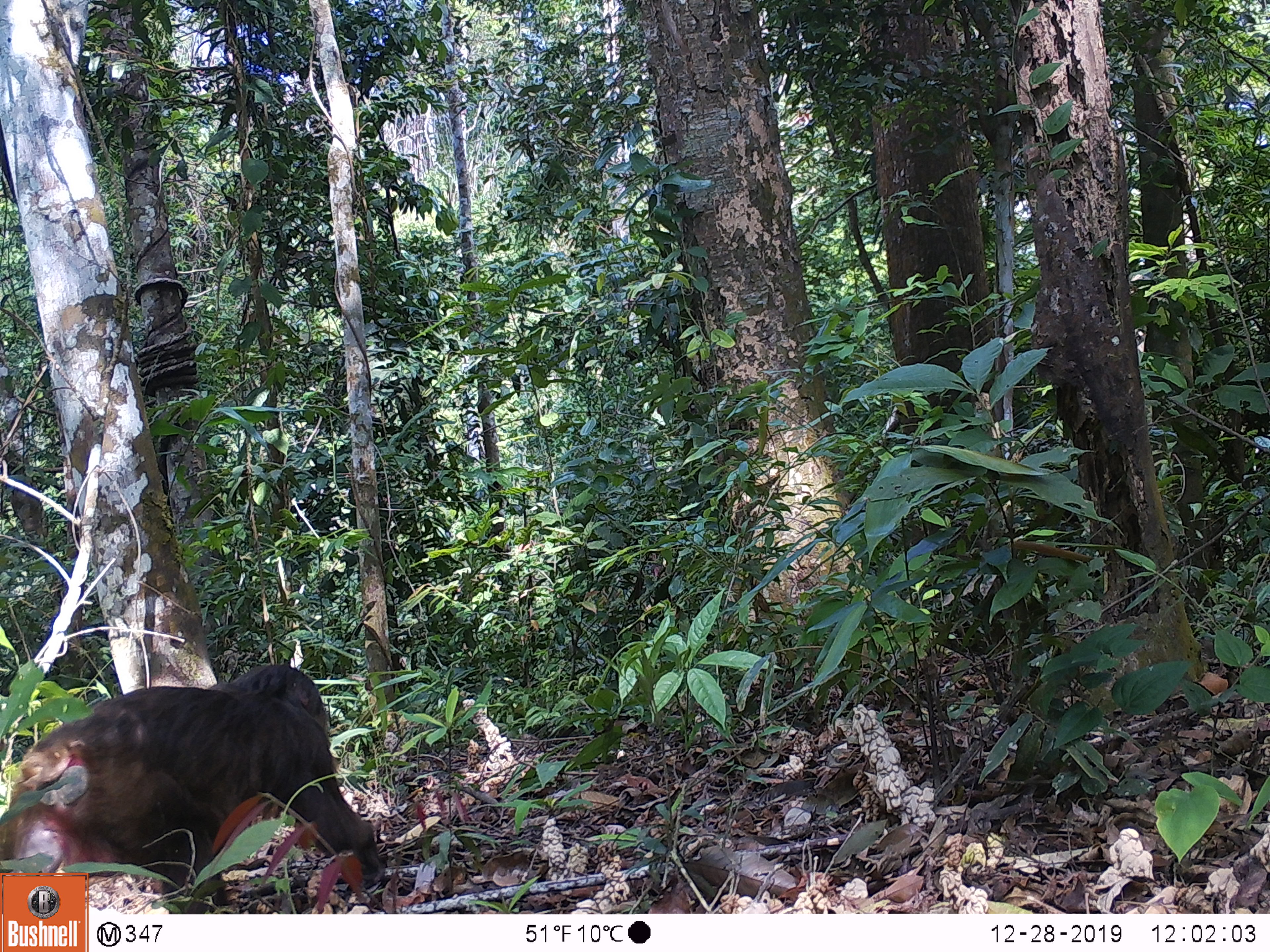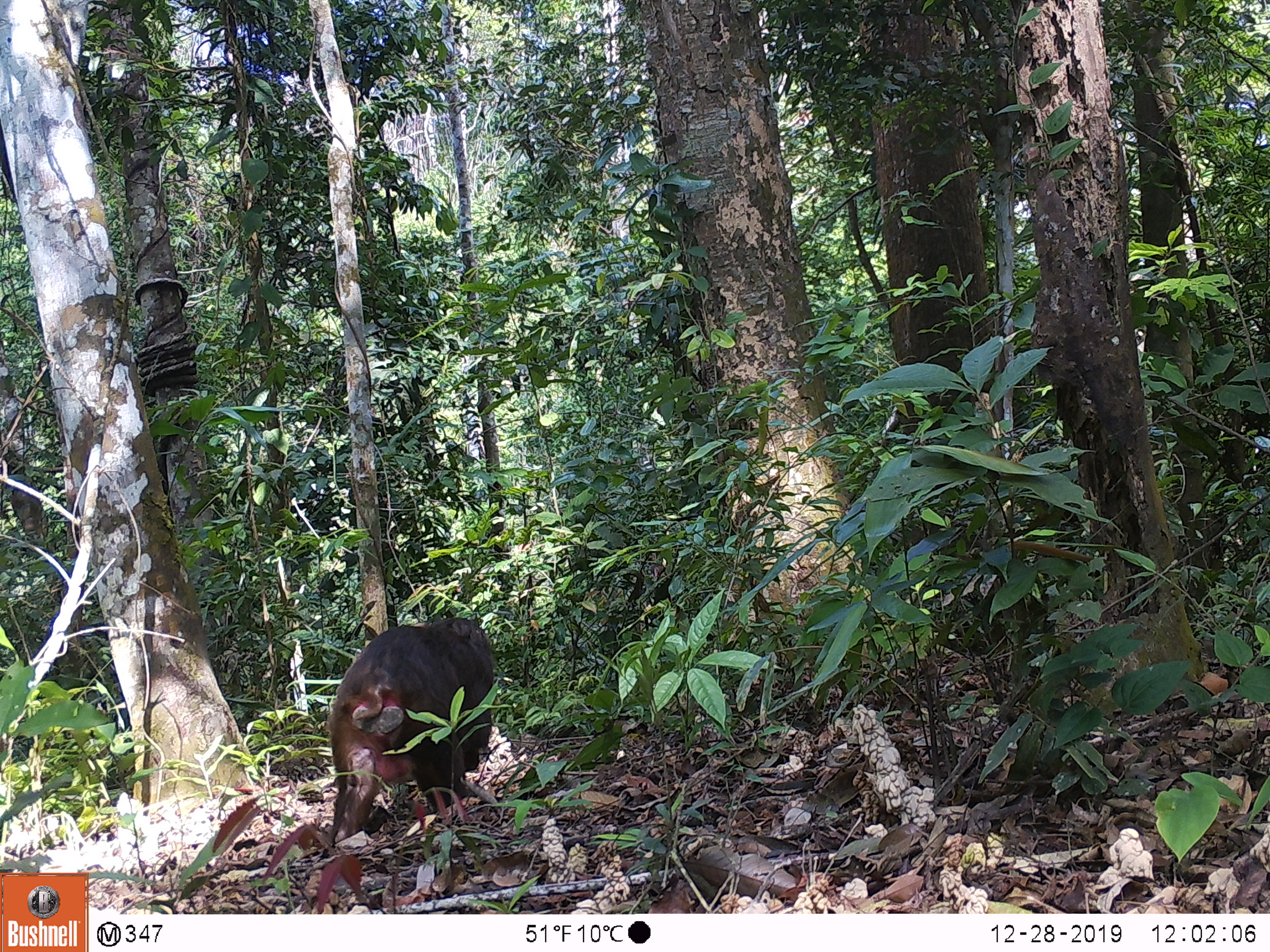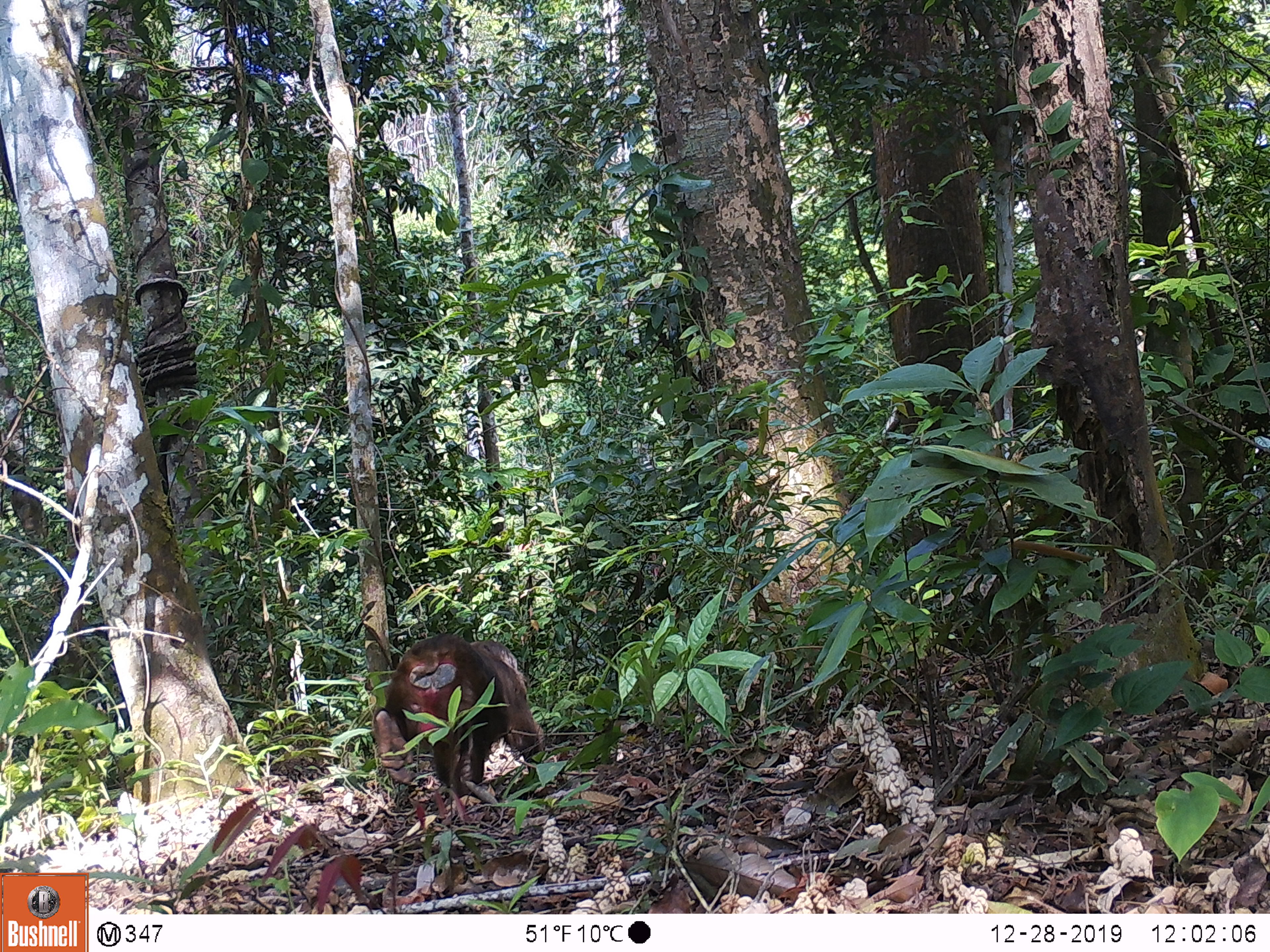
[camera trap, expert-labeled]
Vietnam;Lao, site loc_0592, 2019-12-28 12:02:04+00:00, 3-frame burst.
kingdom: Animalia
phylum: Chordata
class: Mammalia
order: Primates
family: Cercopithecidae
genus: Macaca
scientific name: Macaca arctoides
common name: stump-tailed macaque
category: stump tailed macaque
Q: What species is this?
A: Stump tailed macaque (stump-tailed macaque) (Macaca arctoides).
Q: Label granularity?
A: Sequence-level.